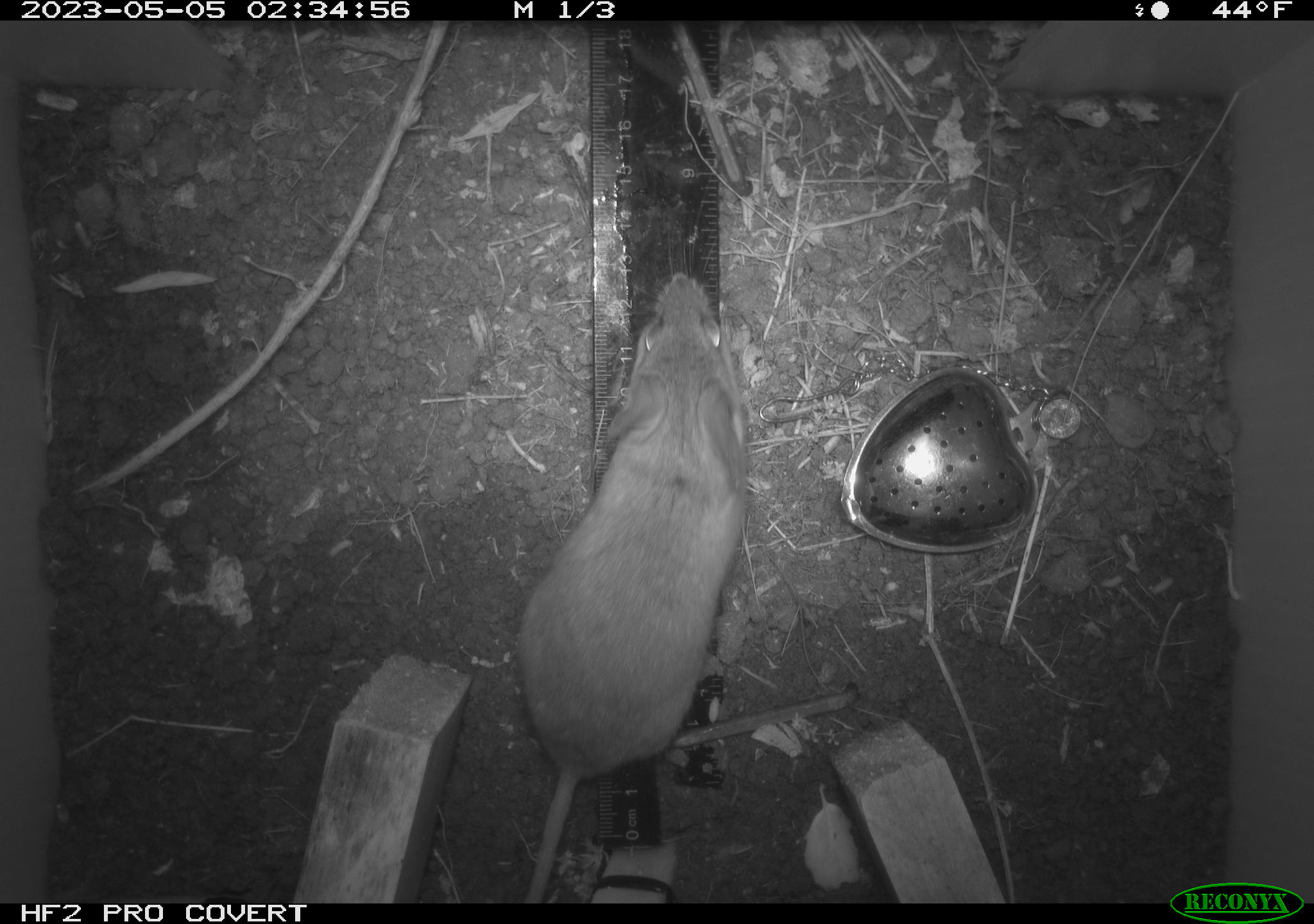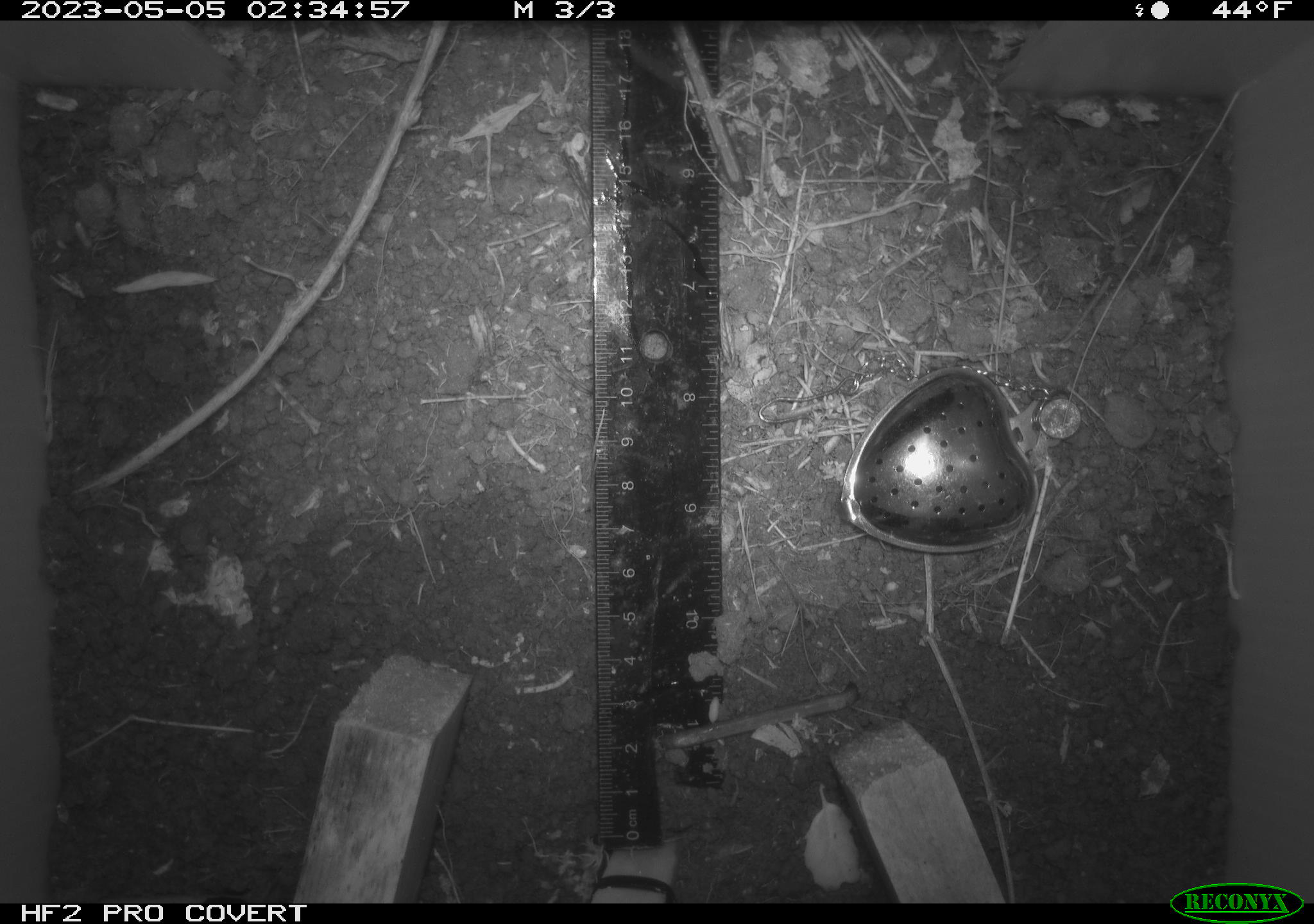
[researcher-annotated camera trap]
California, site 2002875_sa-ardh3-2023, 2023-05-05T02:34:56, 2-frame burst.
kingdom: Animalia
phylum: Chordata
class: Mammalia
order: Rodentia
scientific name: Rodentia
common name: mouse species